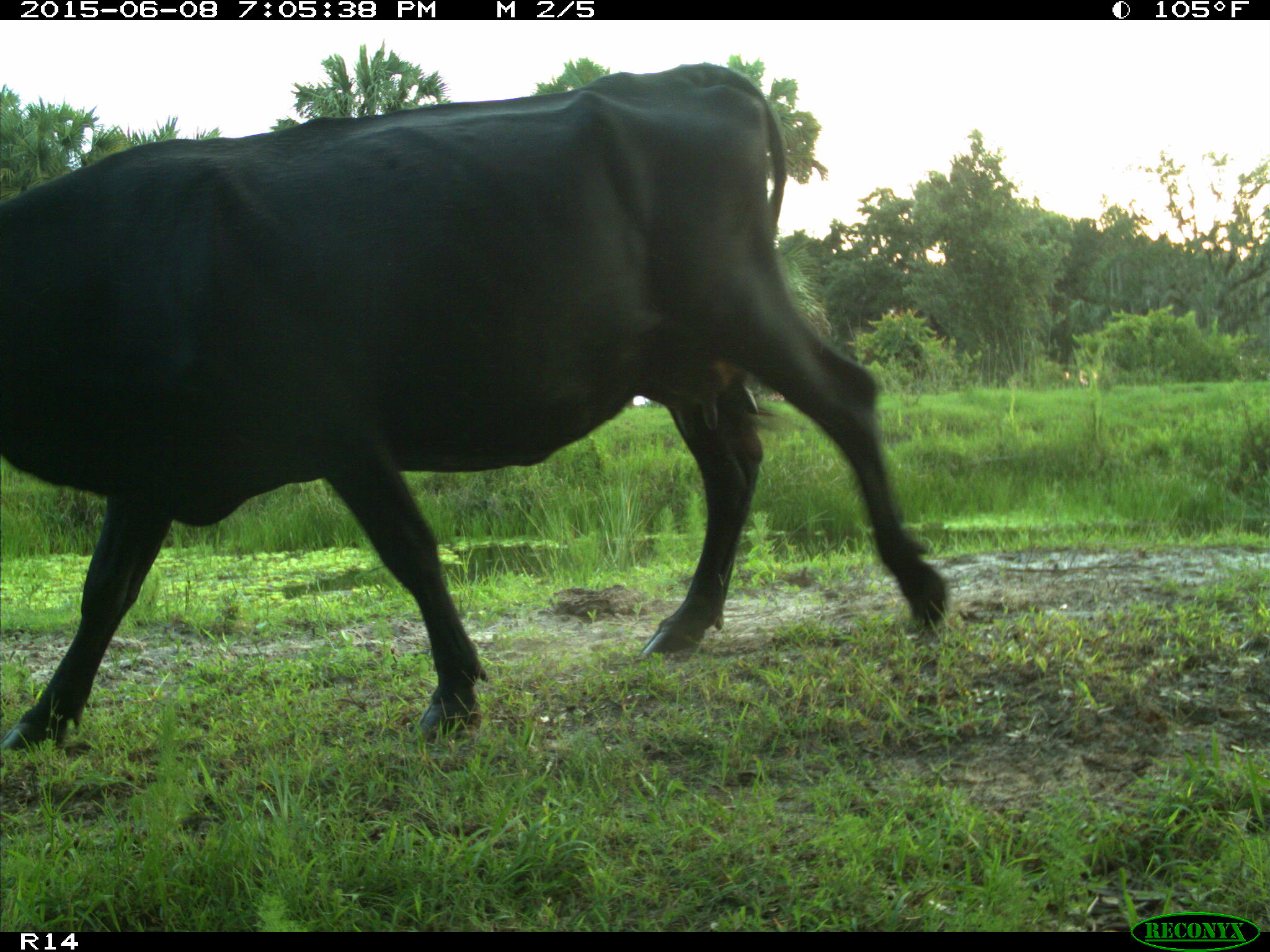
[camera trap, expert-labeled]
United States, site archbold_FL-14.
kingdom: Animalia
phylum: Chordata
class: Mammalia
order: Artiodactyla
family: Bovidae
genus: Bos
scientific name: Bos taurus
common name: domestic cow